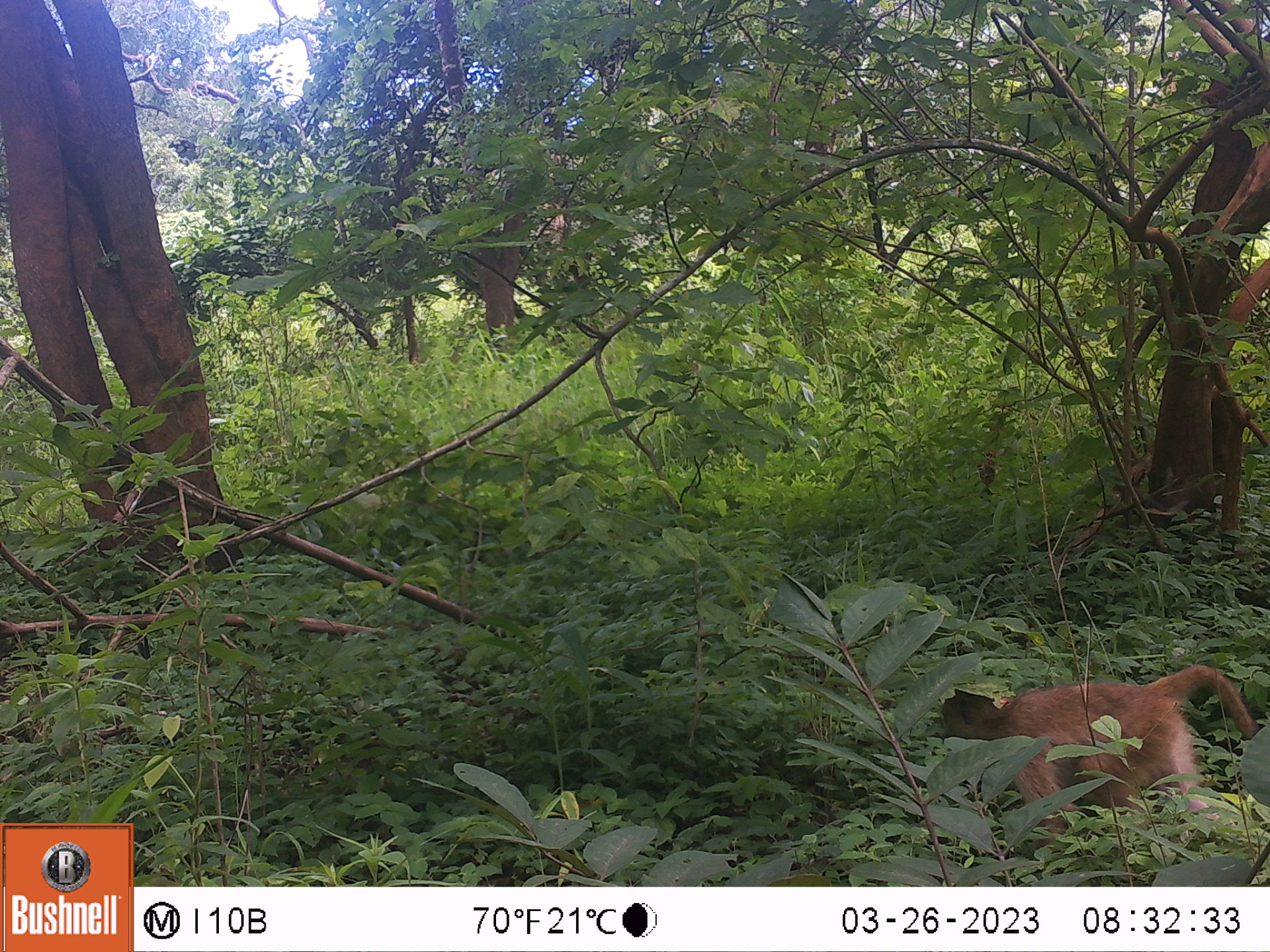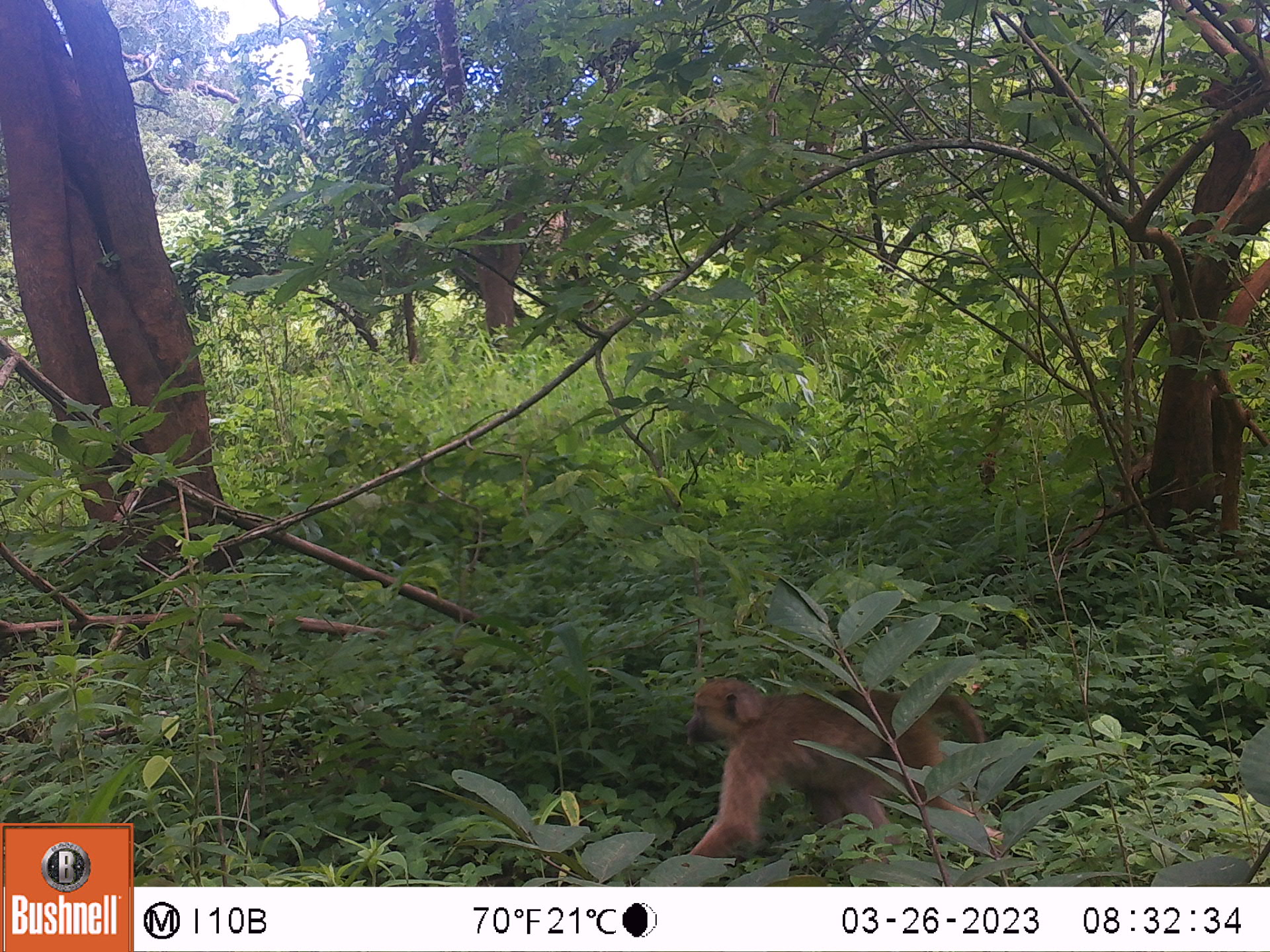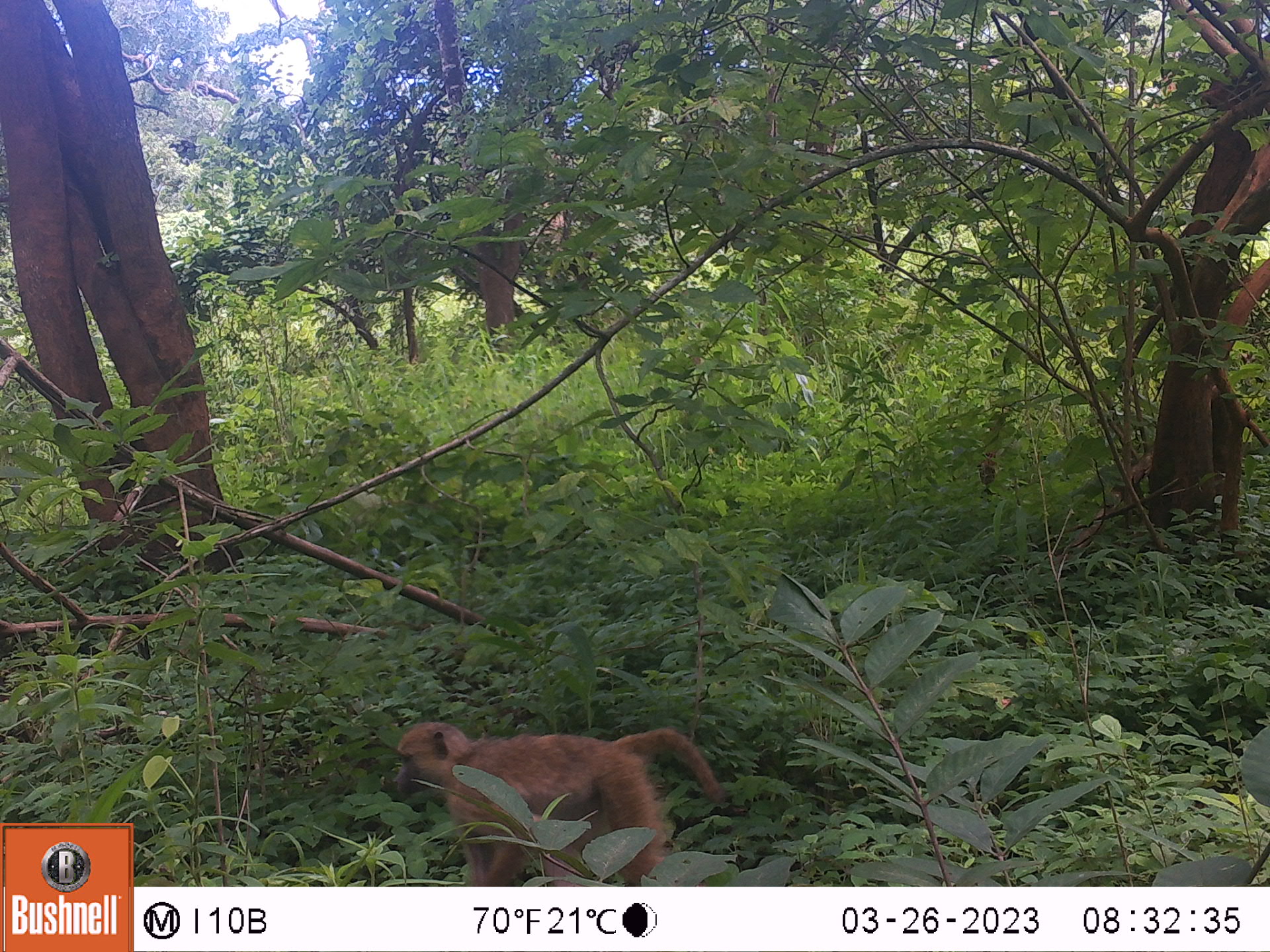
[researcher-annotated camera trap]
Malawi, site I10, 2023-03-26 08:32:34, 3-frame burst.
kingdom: Animalia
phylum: Chordata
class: Mammalia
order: Primates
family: Cercopithecidae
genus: Papio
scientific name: Papio cynocephalus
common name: yellow baboon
Yellow baboon (Papio cynocephalus), count 1.